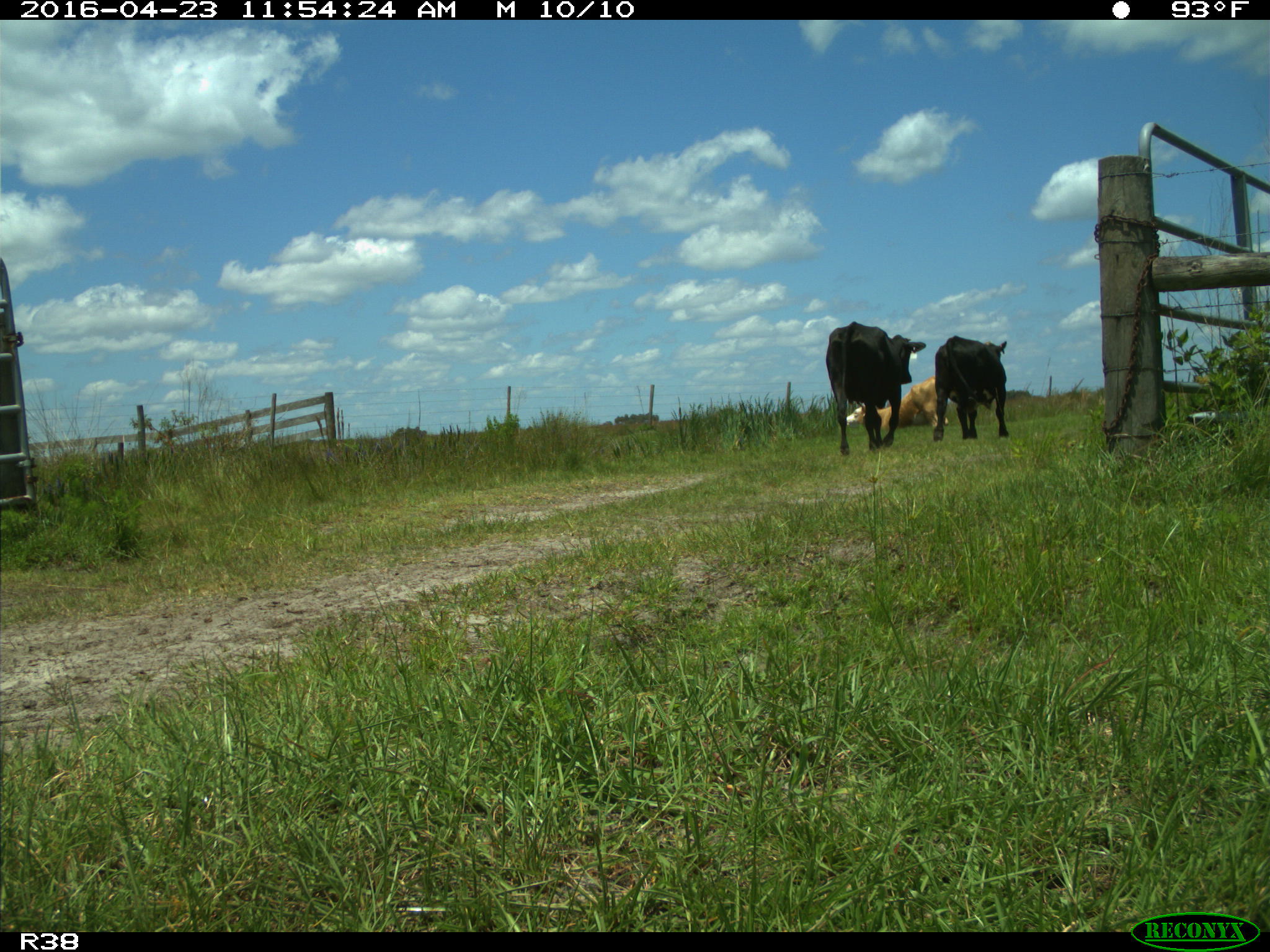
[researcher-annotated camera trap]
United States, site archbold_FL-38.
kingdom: Animalia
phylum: Chordata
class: Mammalia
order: Artiodactyla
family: Bovidae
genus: Bos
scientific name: Bos taurus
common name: domestic cow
Bos taurus (domestic cow).